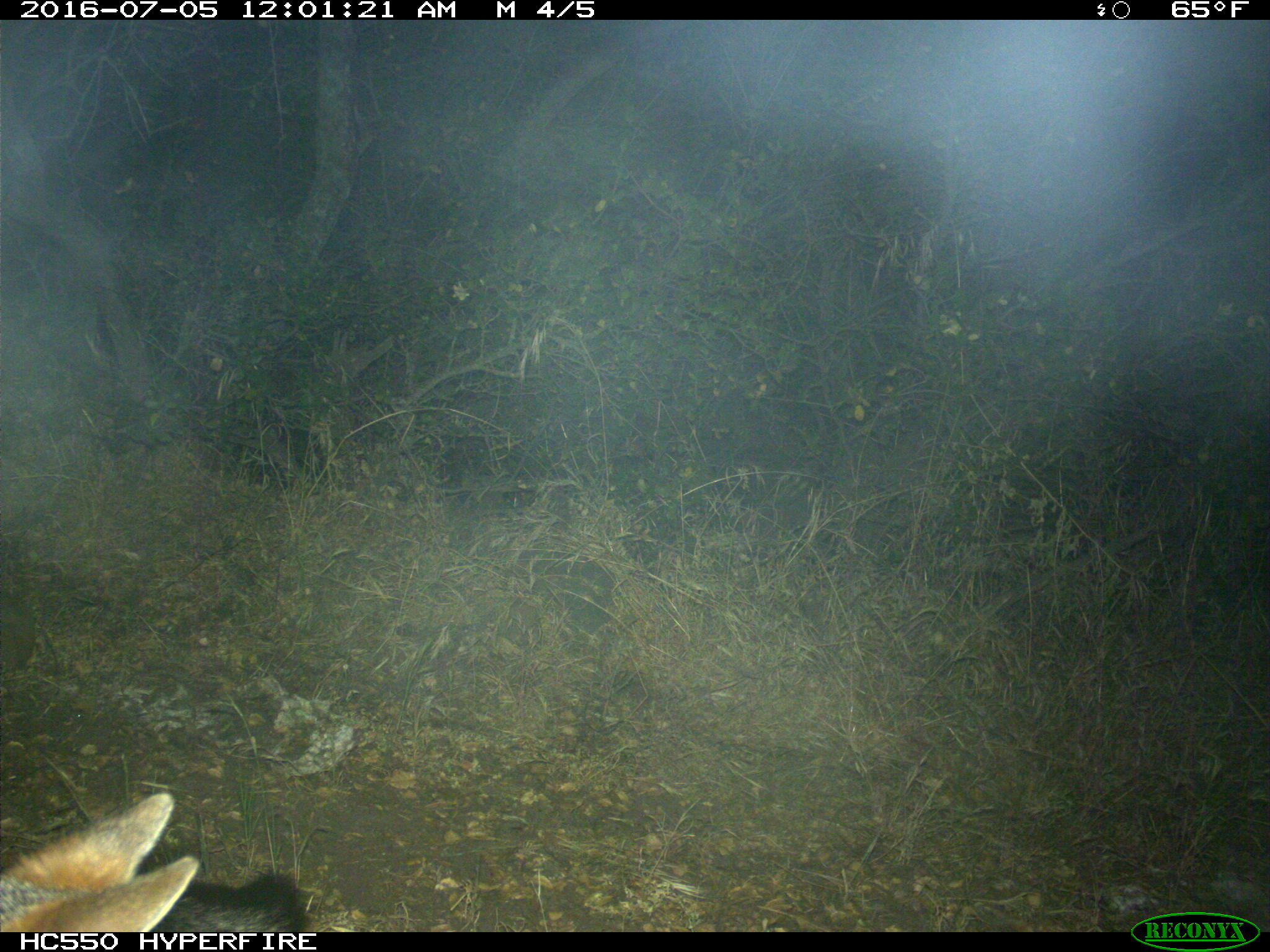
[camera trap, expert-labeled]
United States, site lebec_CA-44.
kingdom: Animalia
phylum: Chordata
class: Mammalia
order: Carnivora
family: Canidae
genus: Urocyon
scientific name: Urocyon cinereoargenteus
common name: gray fox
Urocyon cinereoargenteus (gray fox).